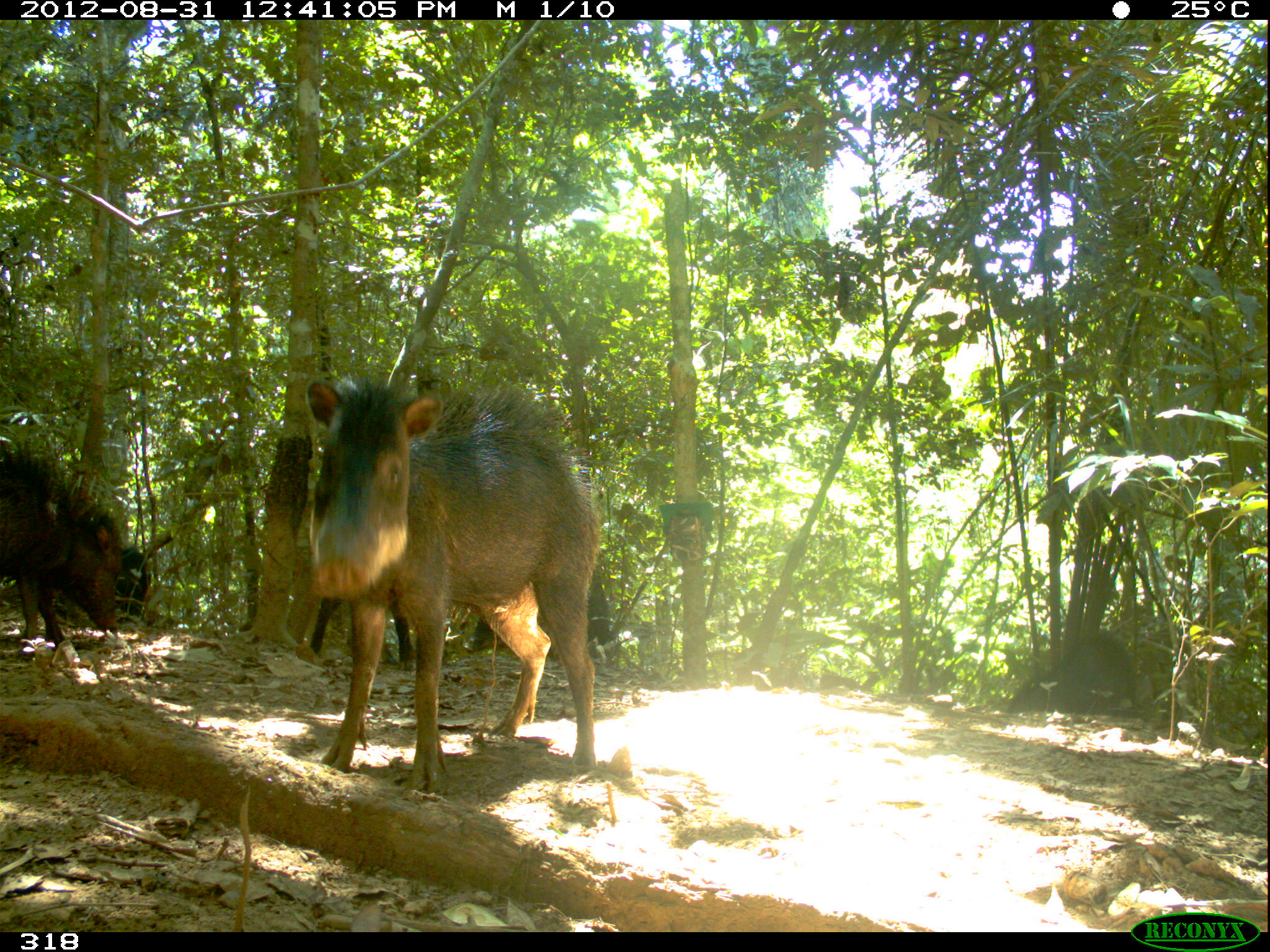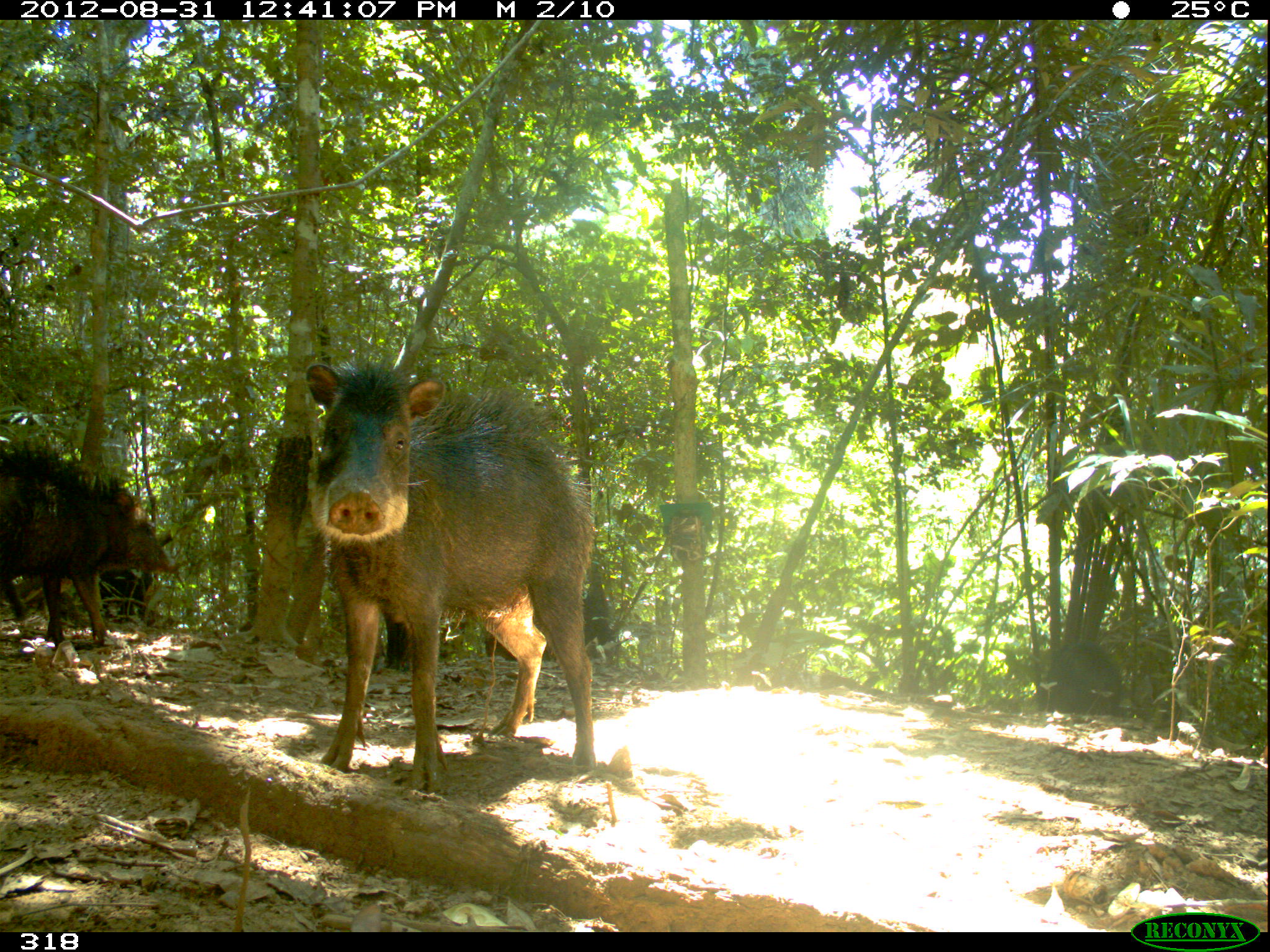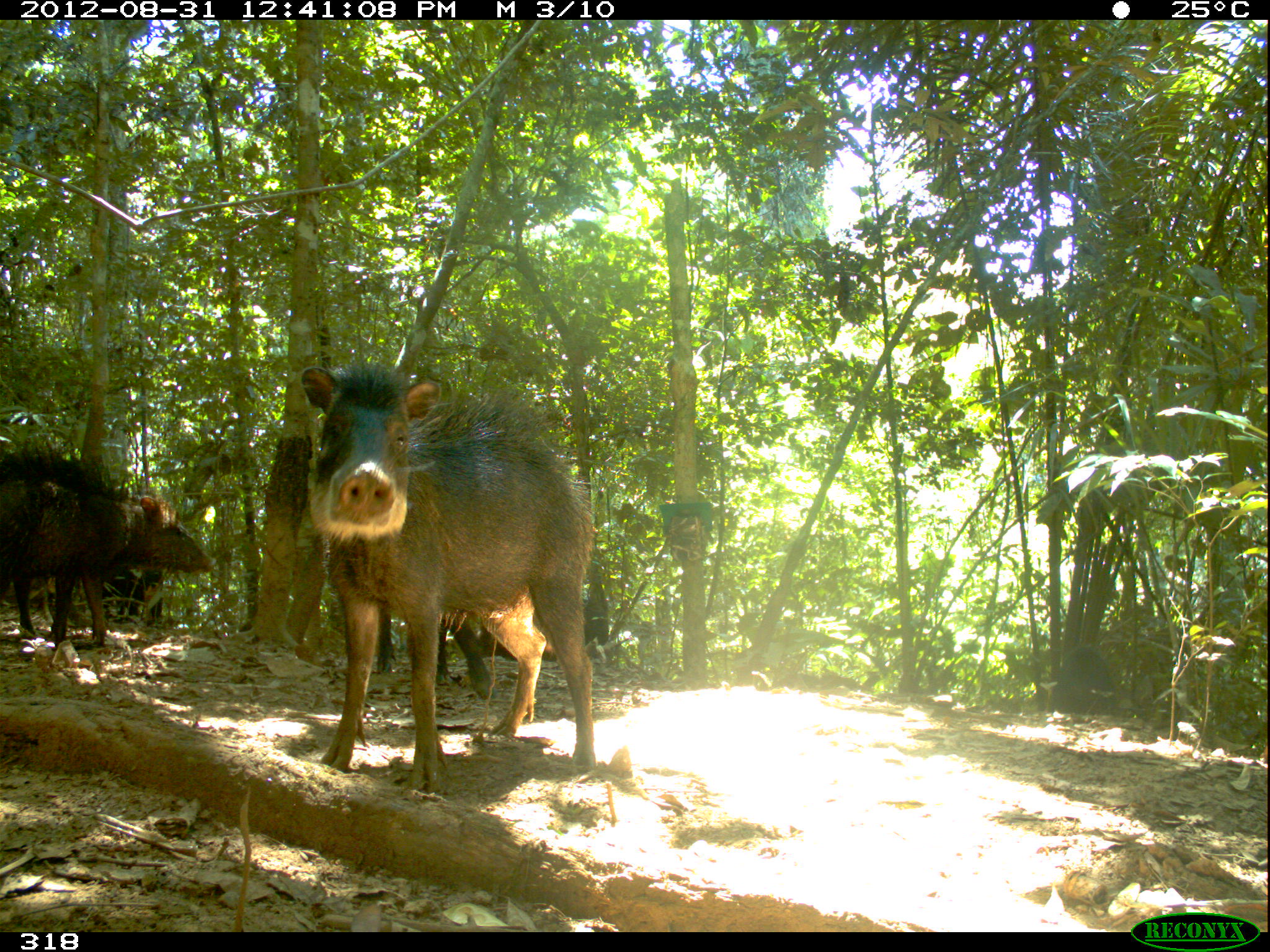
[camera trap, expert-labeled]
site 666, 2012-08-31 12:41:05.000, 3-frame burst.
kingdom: Animalia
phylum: Chordata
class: Mammalia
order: Artiodactyla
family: Tayassuidae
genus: Tayassu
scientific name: Tayassu pecari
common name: white-lipped peccary